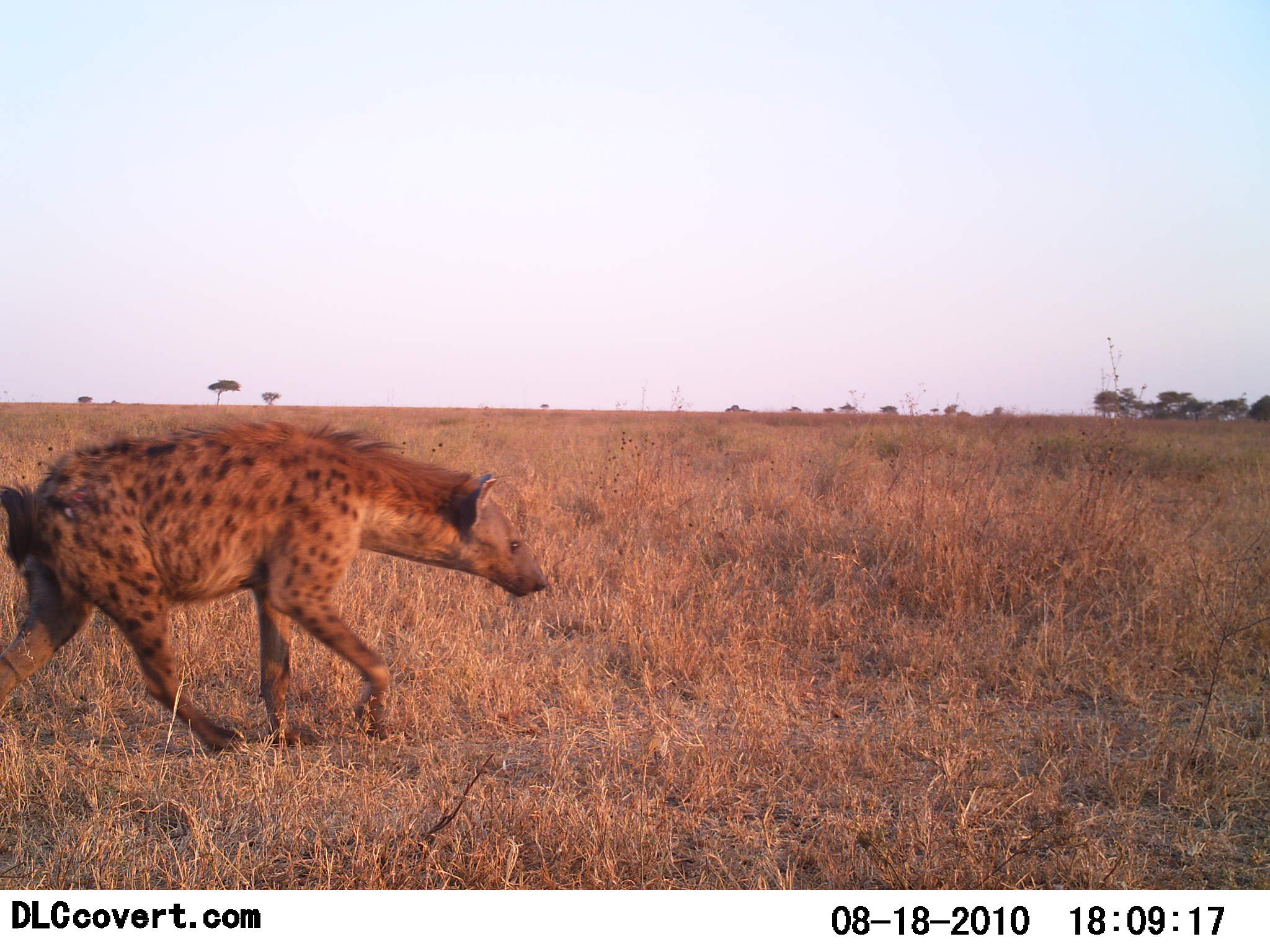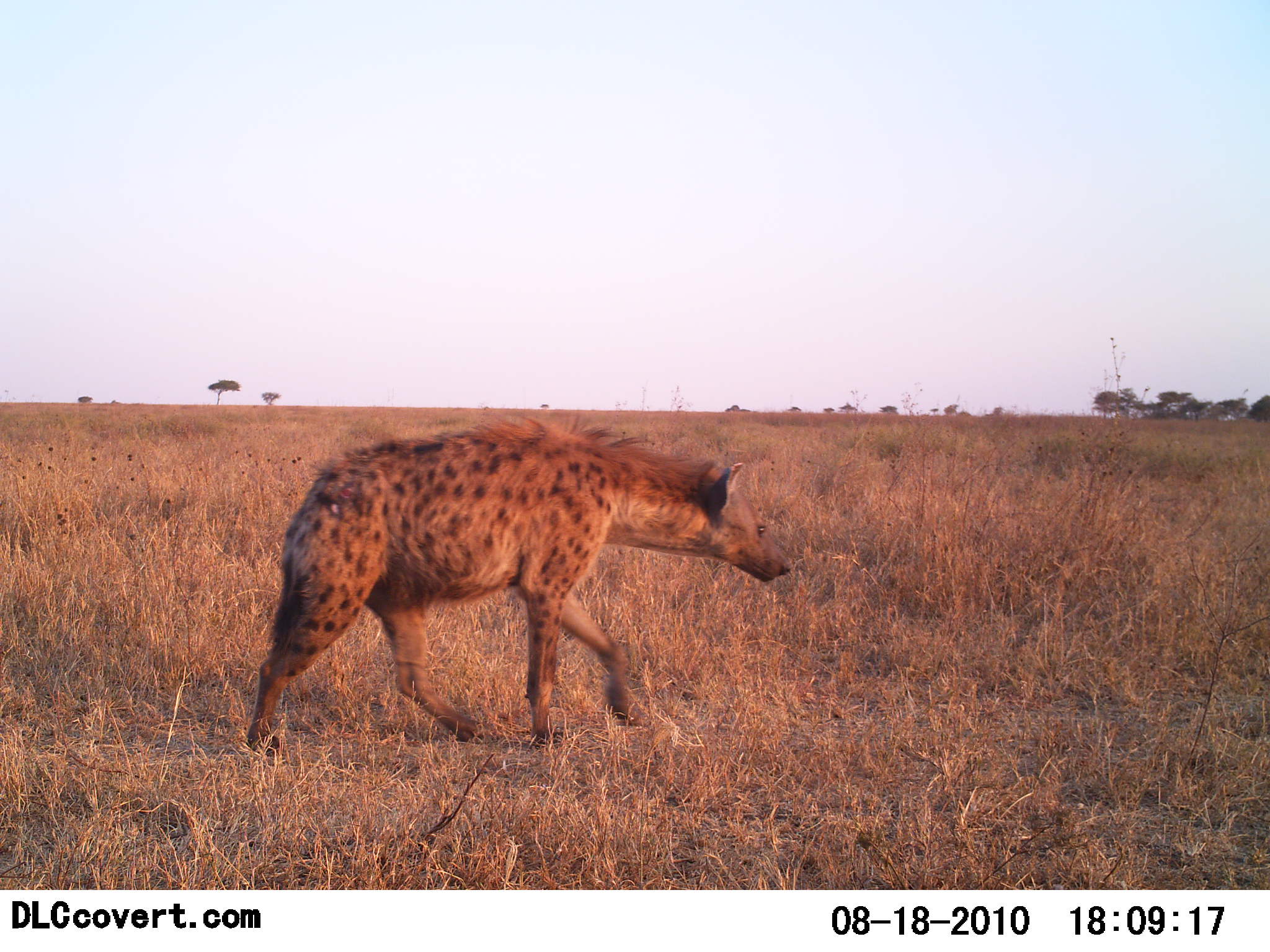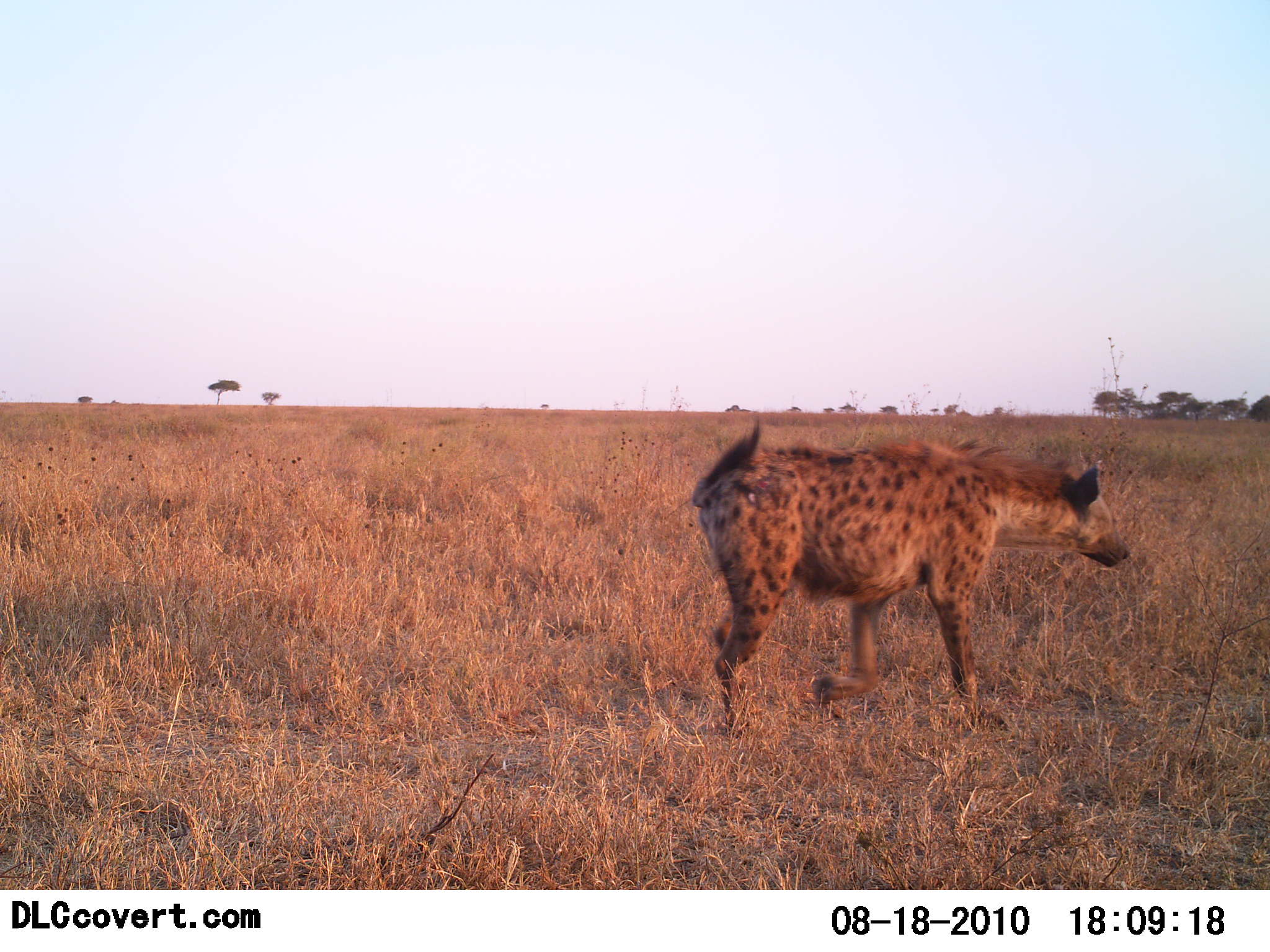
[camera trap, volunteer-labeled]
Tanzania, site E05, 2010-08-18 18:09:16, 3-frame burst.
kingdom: Animalia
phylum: Chordata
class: Mammalia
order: Carnivora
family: Hyaenidae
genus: Crocuta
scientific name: Crocuta crocuta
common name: spotted hyena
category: hyenaspotted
Hyenaspotted (spotted hyena) (Crocuta crocuta), count 1. Behavior (volunteer vote fractions): standing 8%, resting 0%, moving 100%, interacting 0%. Young present (vote fraction): 0%. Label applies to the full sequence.